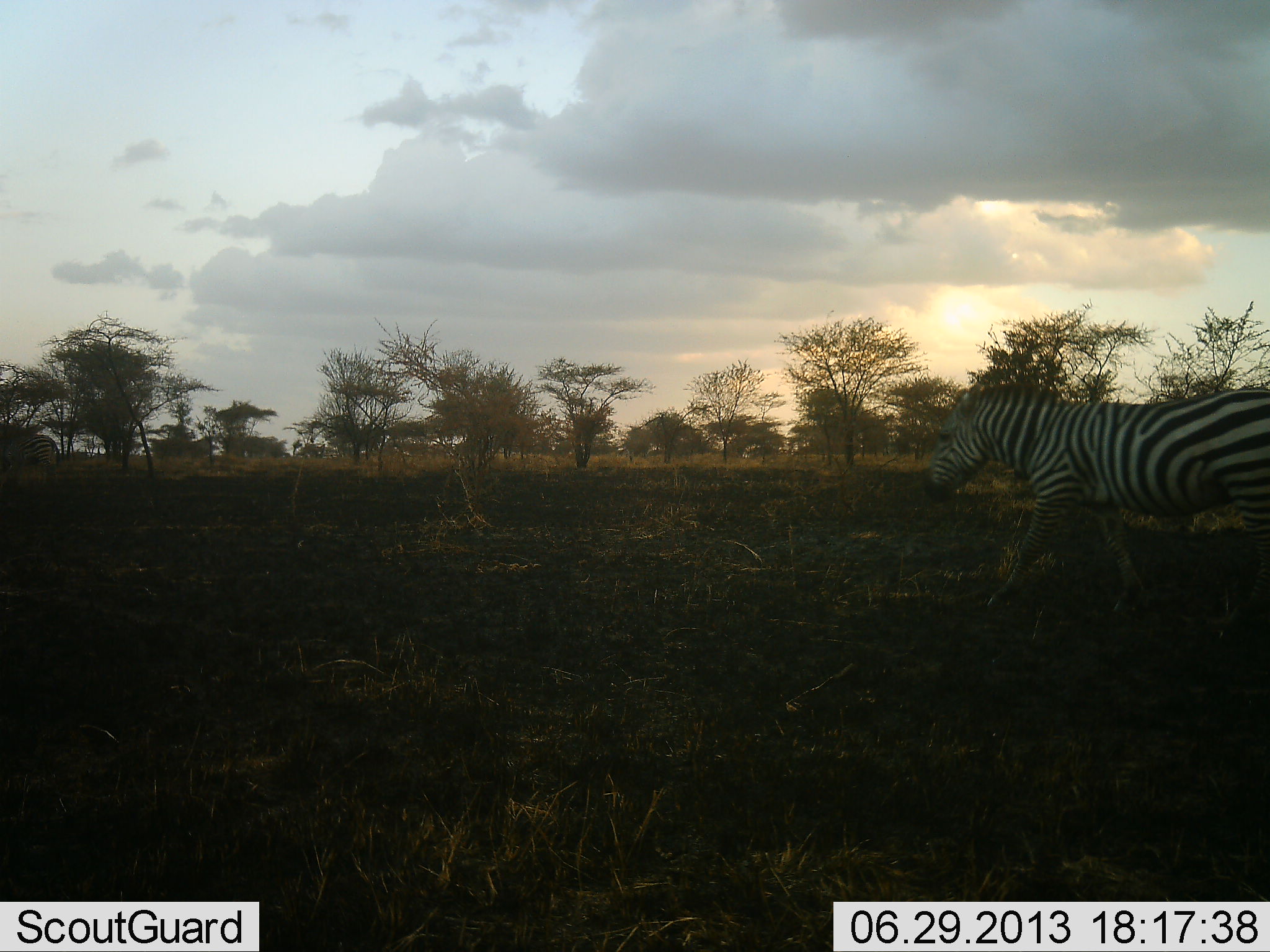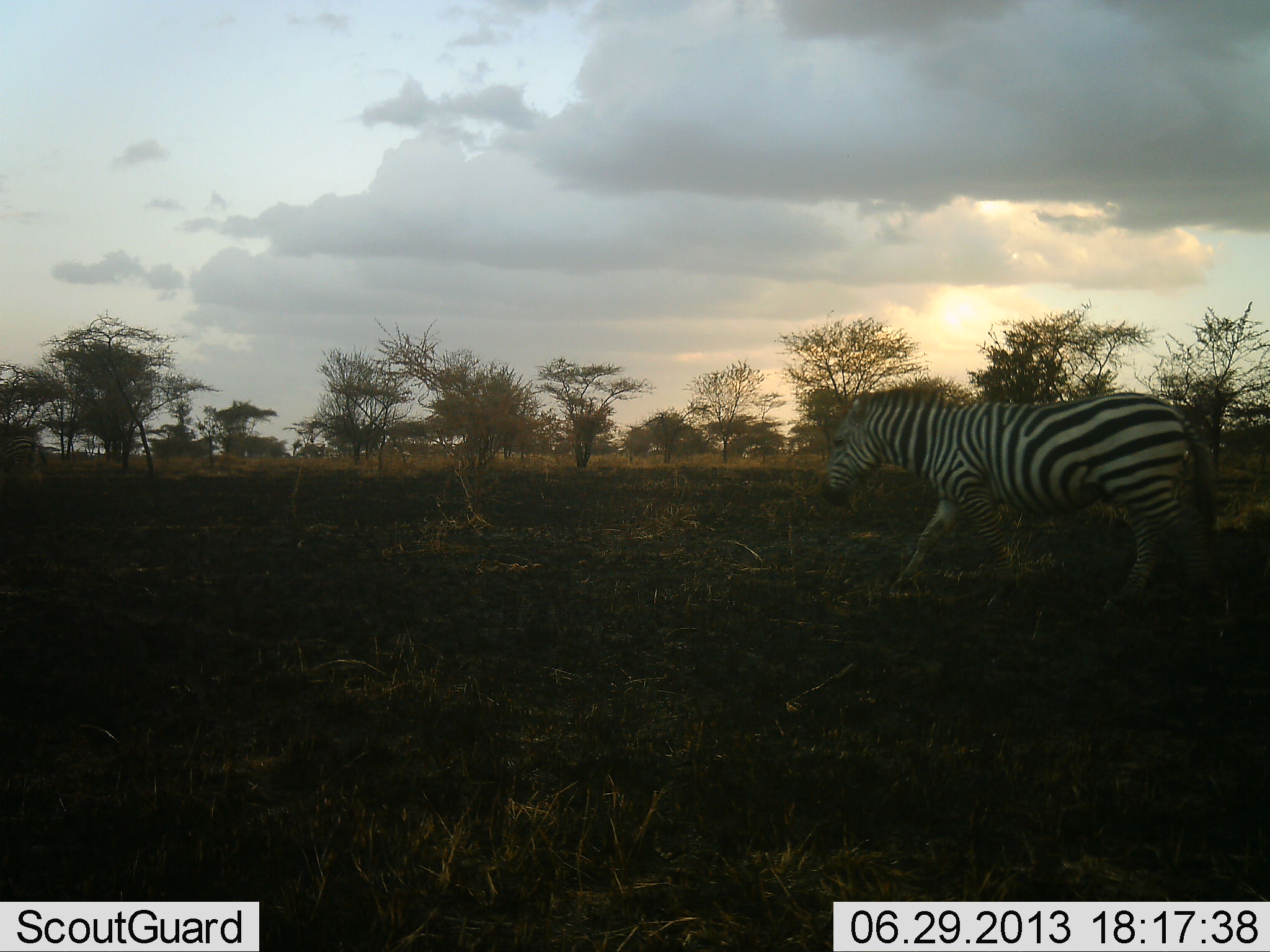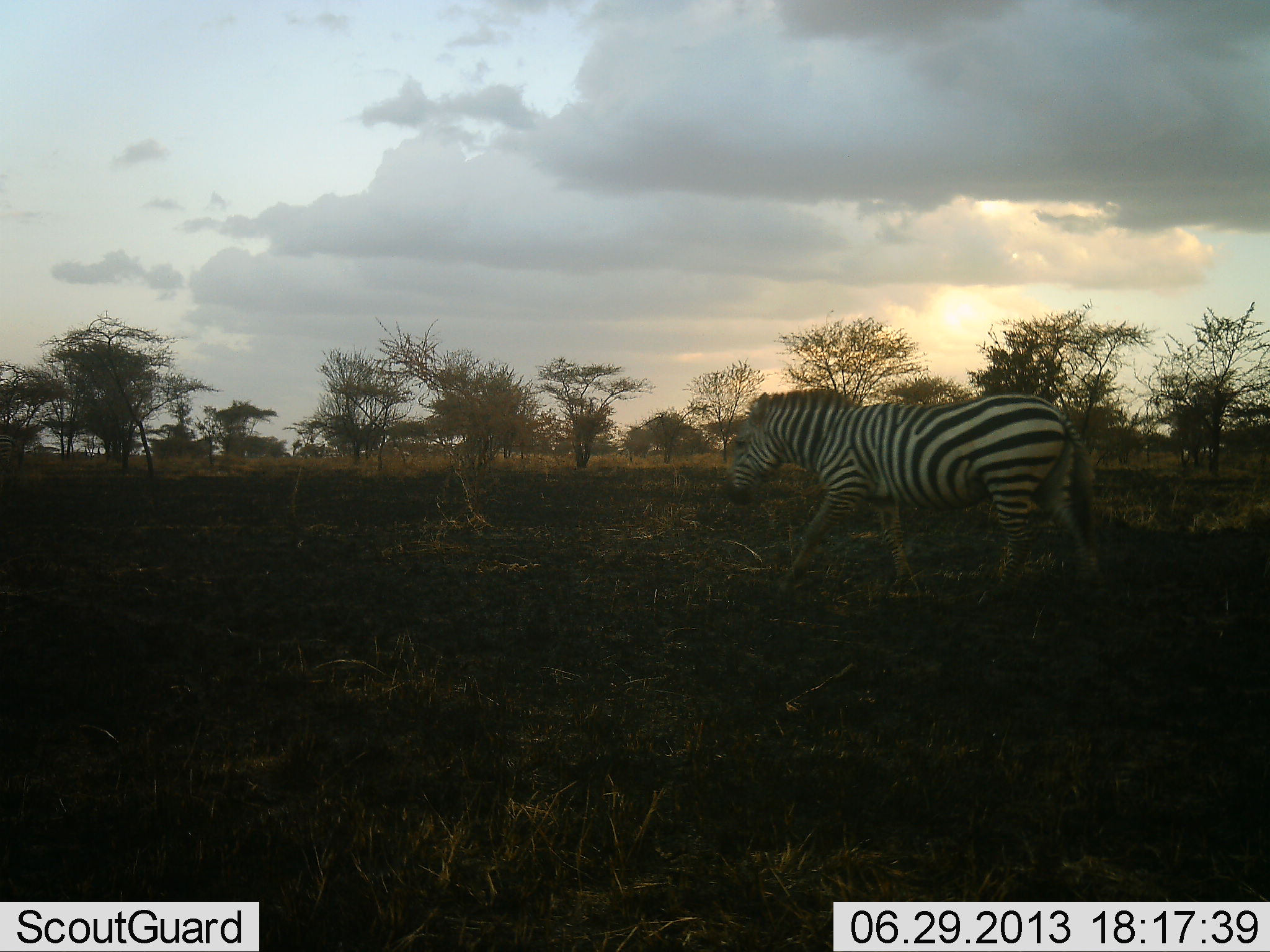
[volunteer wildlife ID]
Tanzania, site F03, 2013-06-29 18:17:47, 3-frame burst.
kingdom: Animalia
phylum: Chordata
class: Mammalia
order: Perissodactyla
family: Equidae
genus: Equus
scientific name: Equus quagga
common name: plains zebra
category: zebra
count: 2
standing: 0%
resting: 0%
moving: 100%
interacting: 0%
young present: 0%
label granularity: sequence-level